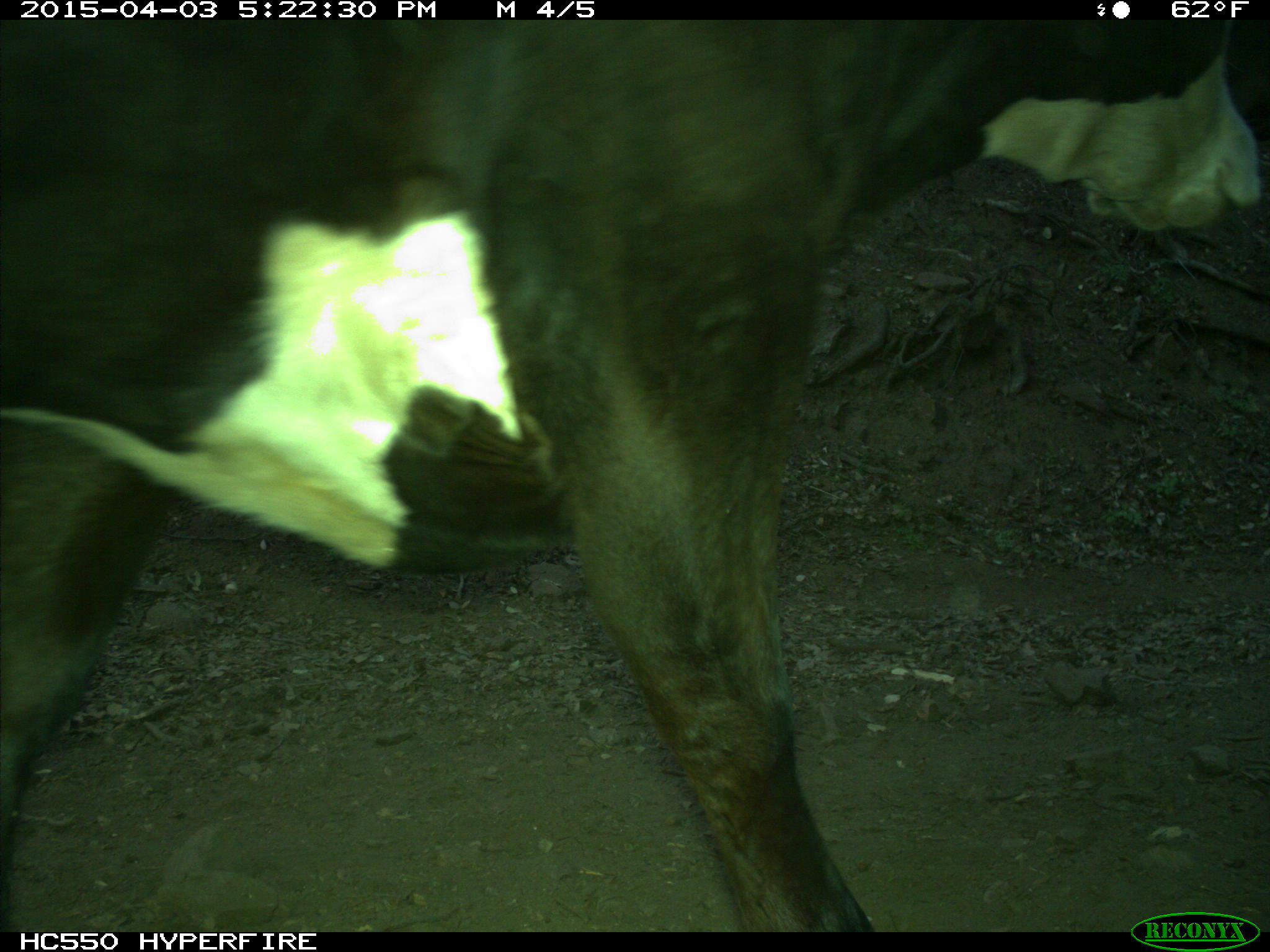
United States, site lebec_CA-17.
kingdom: Animalia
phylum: Chordata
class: Mammalia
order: Artiodactyla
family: Bovidae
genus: Bos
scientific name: Bos taurus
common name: domestic cow